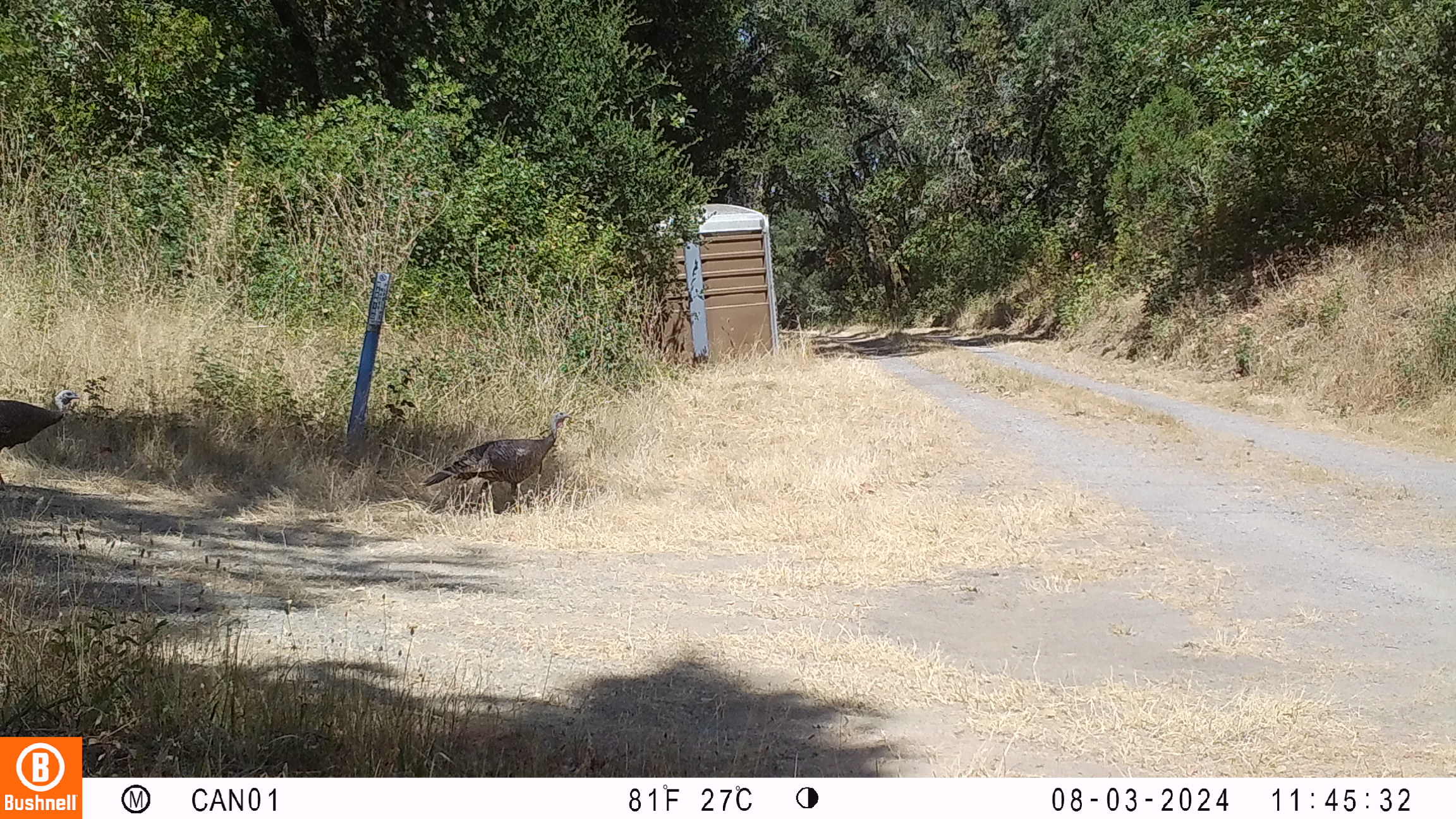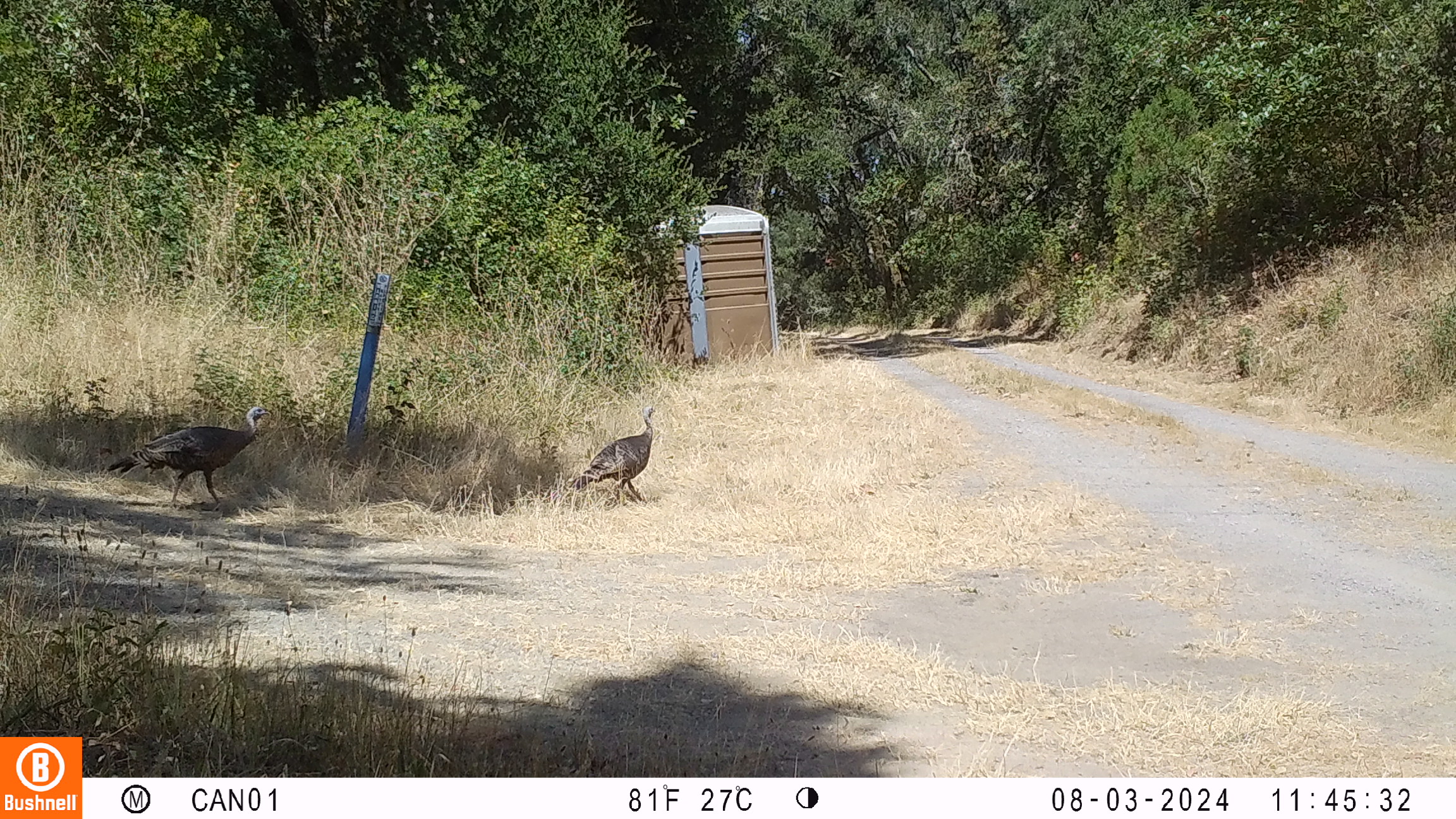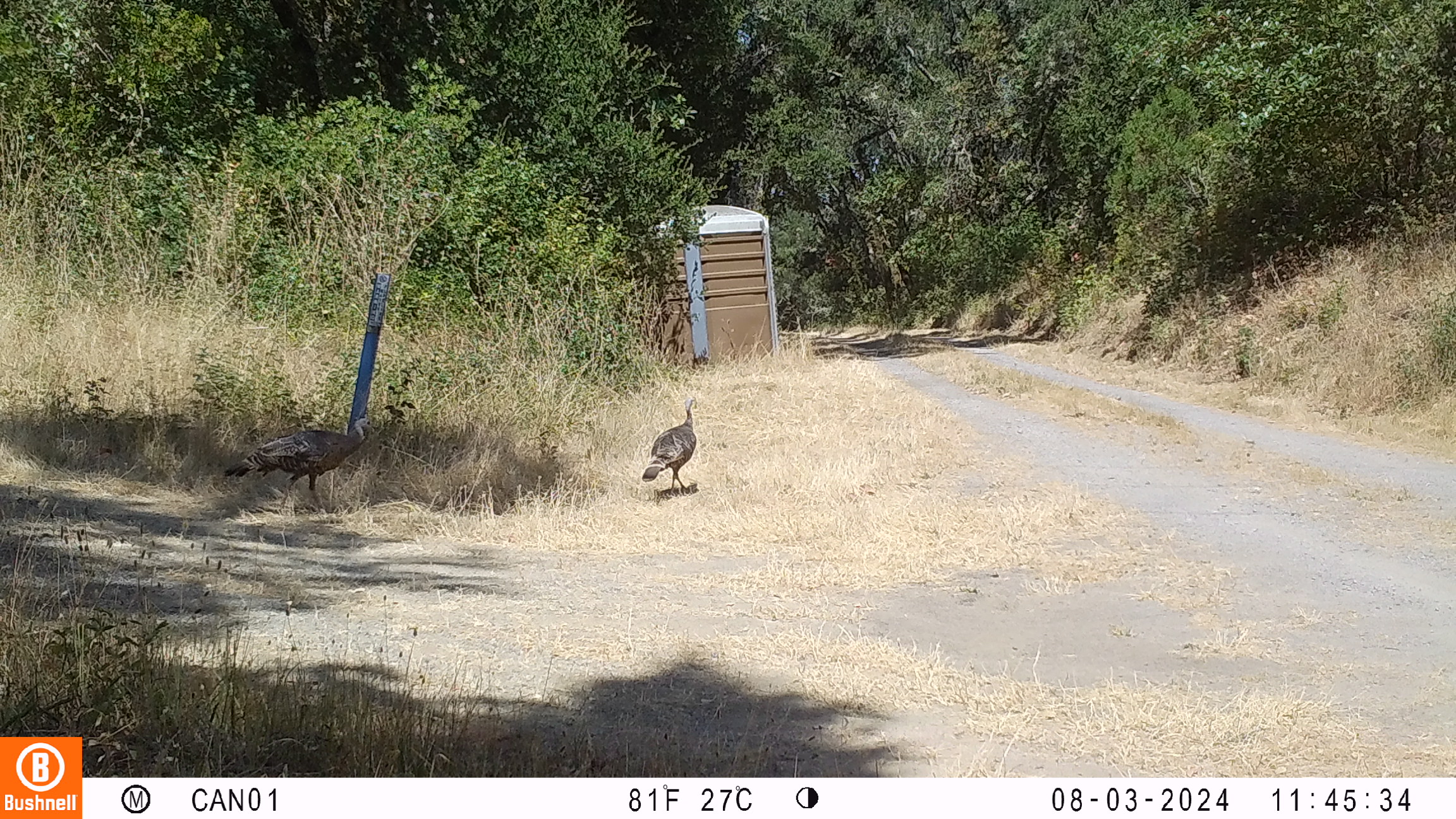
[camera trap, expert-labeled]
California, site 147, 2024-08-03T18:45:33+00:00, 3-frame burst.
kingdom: Animalia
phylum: Chordata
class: Aves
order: Galliformes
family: Phasianidae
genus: Meleagris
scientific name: Meleagris gallopavo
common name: turkey